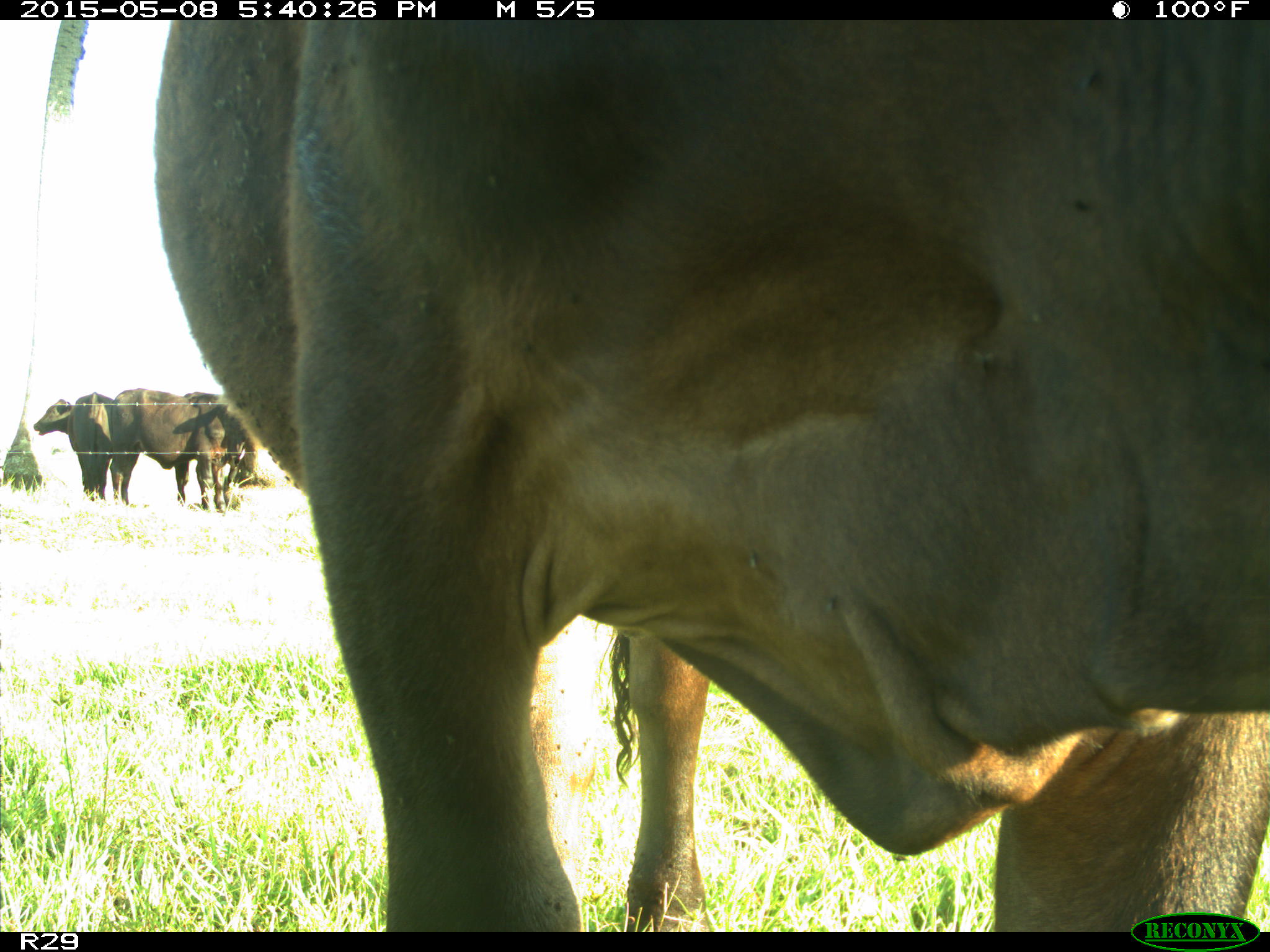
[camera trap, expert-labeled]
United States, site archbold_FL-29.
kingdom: Animalia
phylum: Chordata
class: Mammalia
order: Artiodactyla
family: Bovidae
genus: Bos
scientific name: Bos taurus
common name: domestic cow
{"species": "Bos taurus (domestic cow)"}